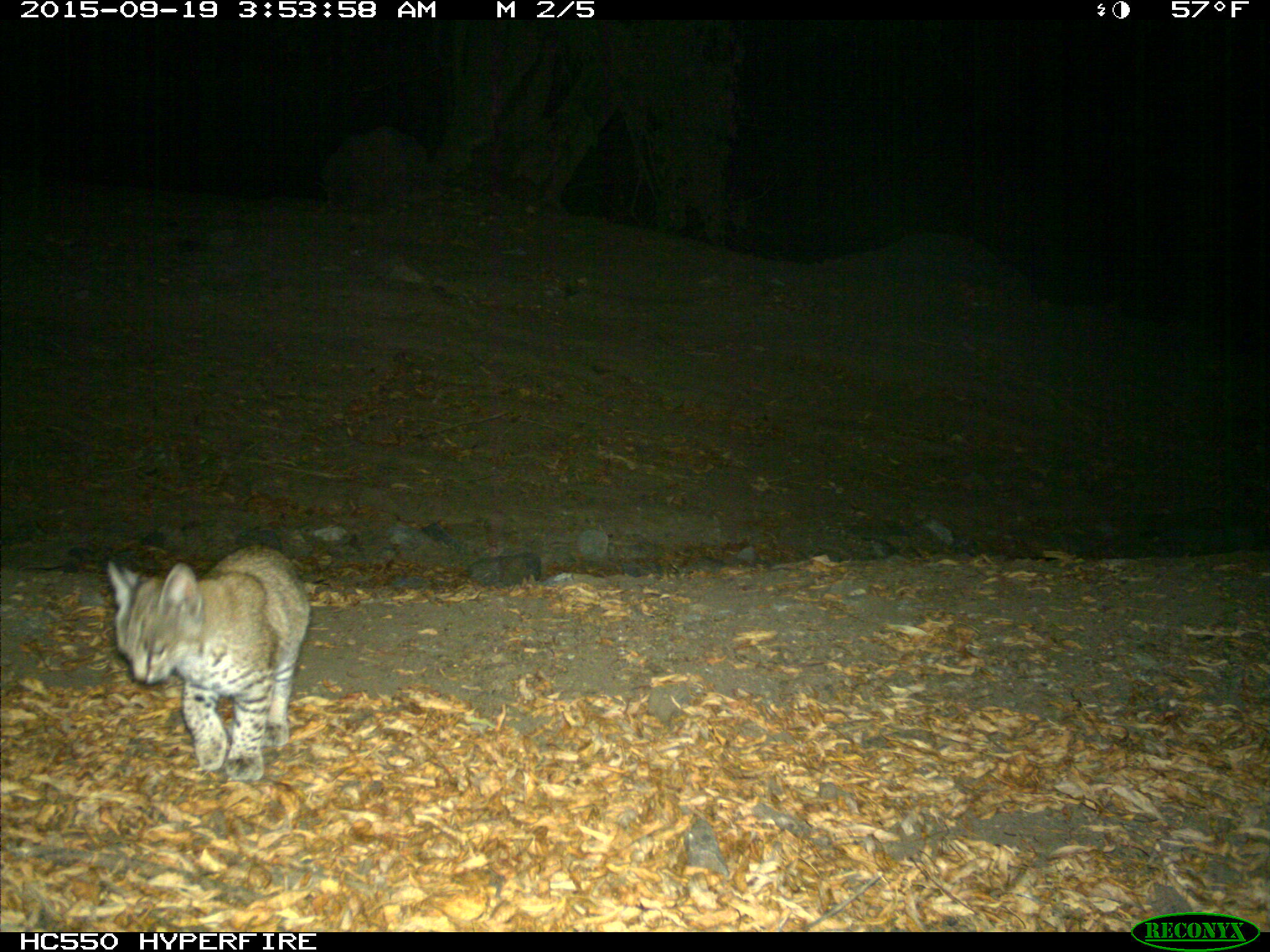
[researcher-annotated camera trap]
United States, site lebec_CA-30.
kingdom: Animalia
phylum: Chordata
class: Mammalia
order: Carnivora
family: Felidae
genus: Lynx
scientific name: Lynx rufus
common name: bobcat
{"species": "Lynx rufus (bobcat)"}